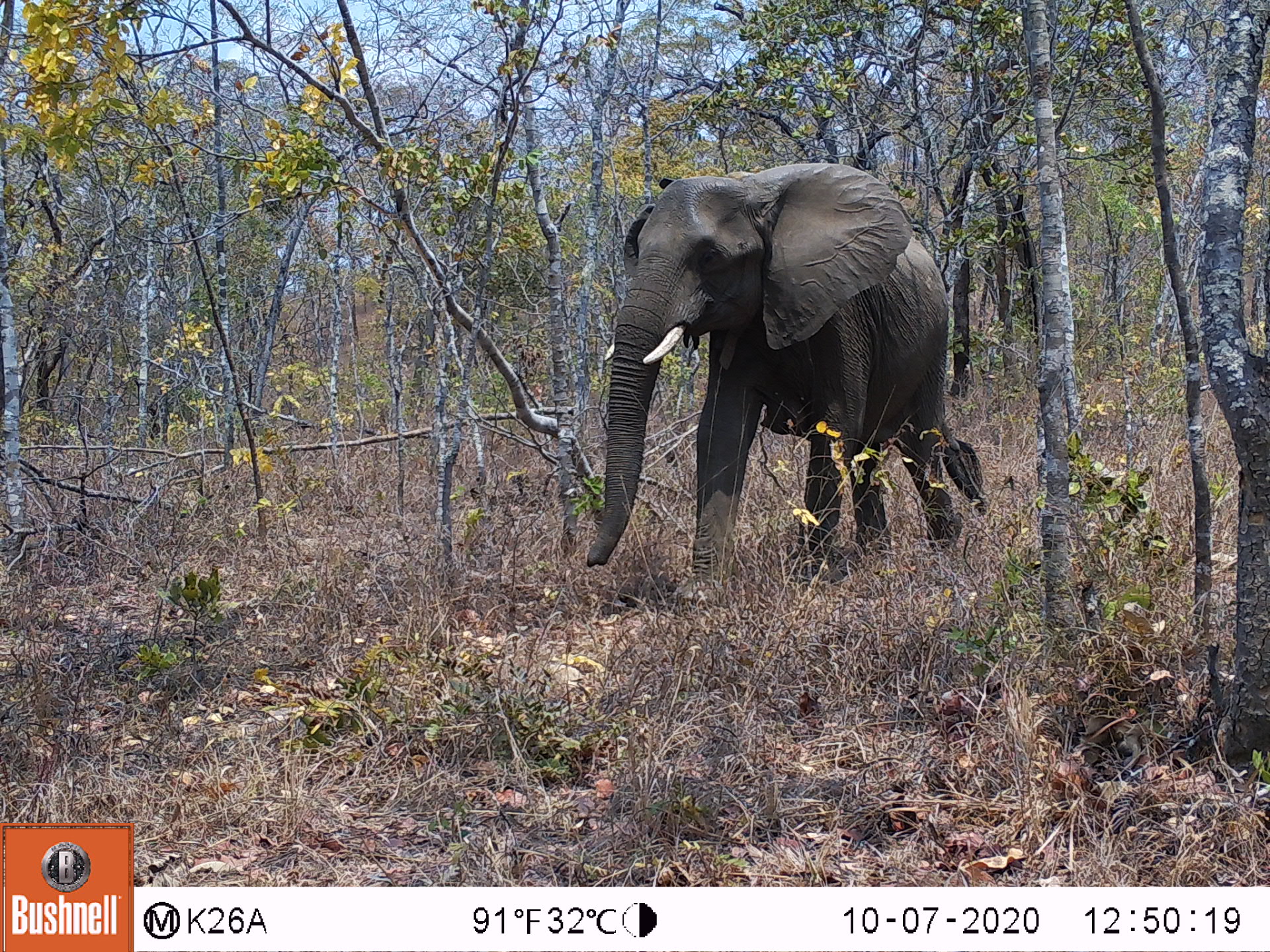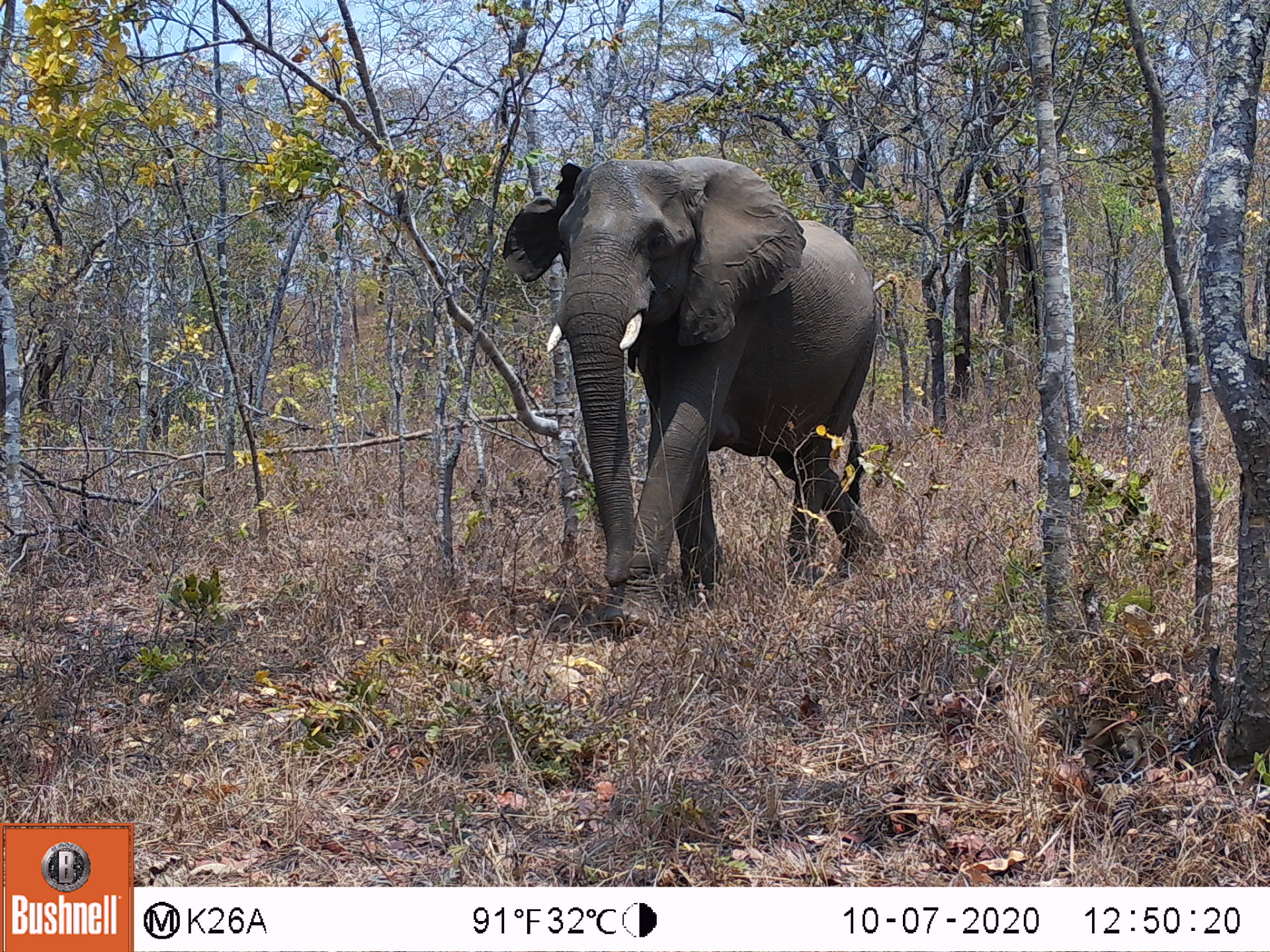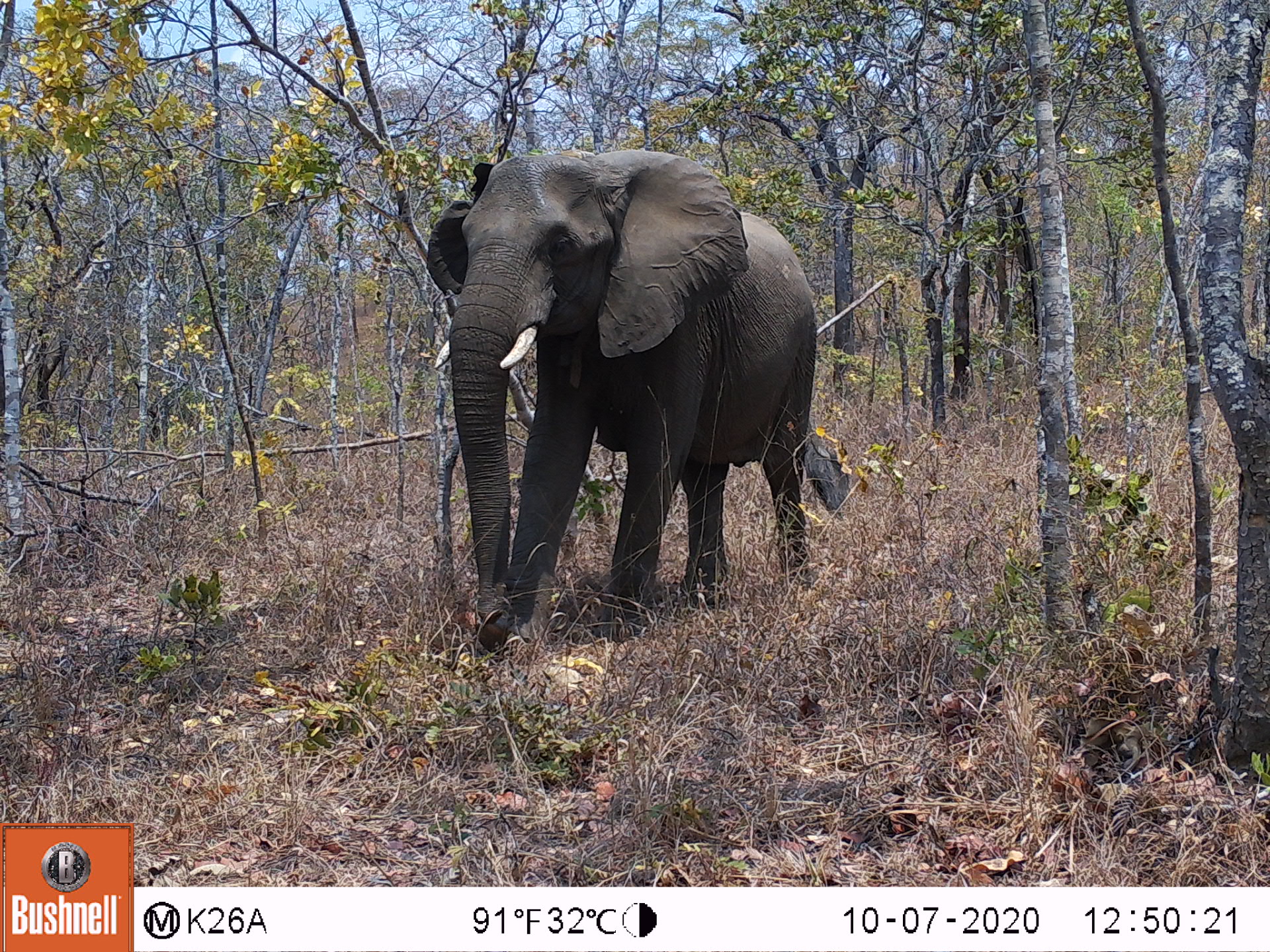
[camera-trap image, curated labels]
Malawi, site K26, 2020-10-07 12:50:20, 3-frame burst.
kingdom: Animalia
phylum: Chordata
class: Mammalia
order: Proboscidea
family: Elephantidae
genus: Loxodonta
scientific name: Loxodonta africana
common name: african savanna elephant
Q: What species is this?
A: African savanna elephant (Loxodonta africana).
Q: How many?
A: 2.